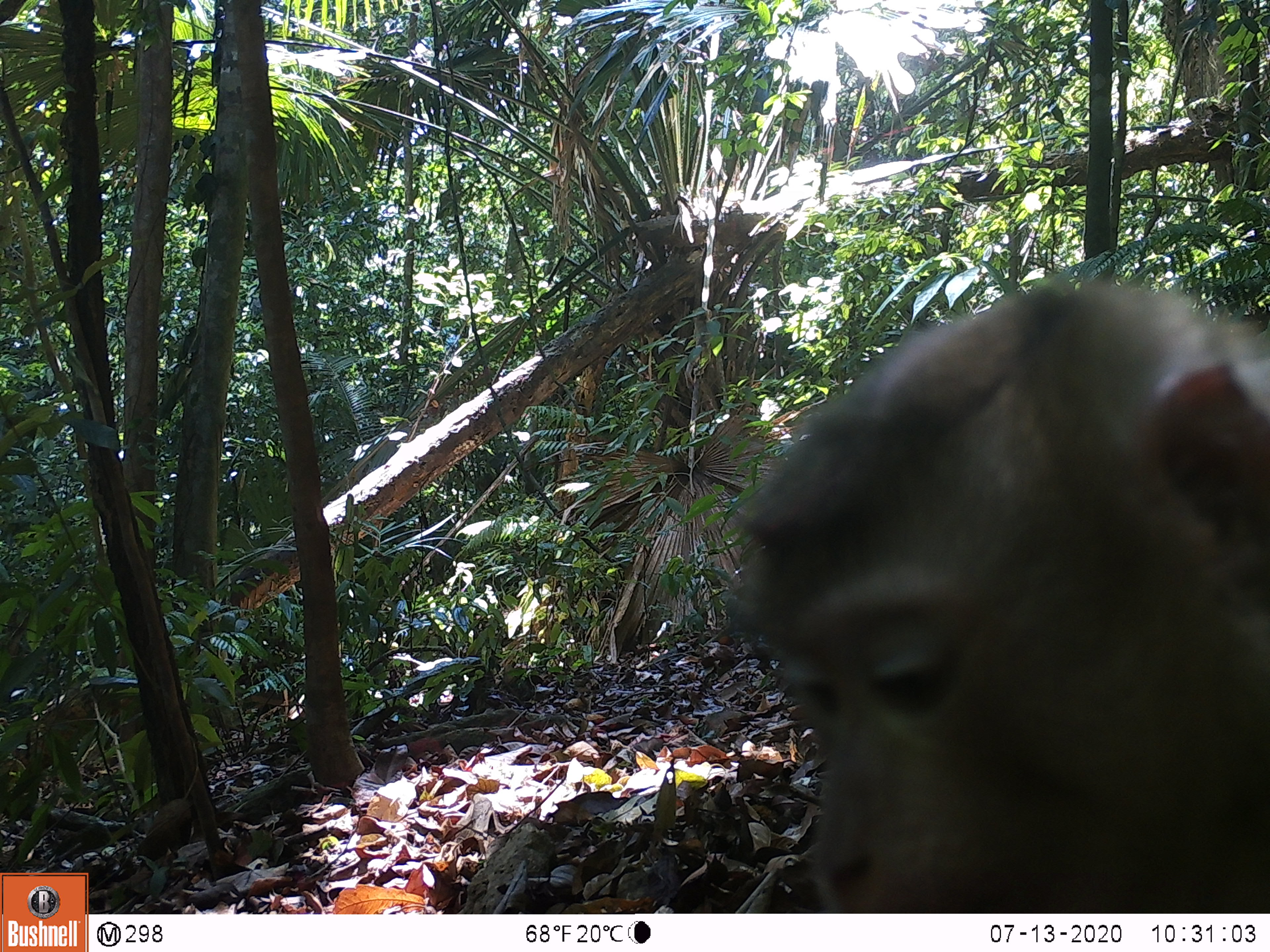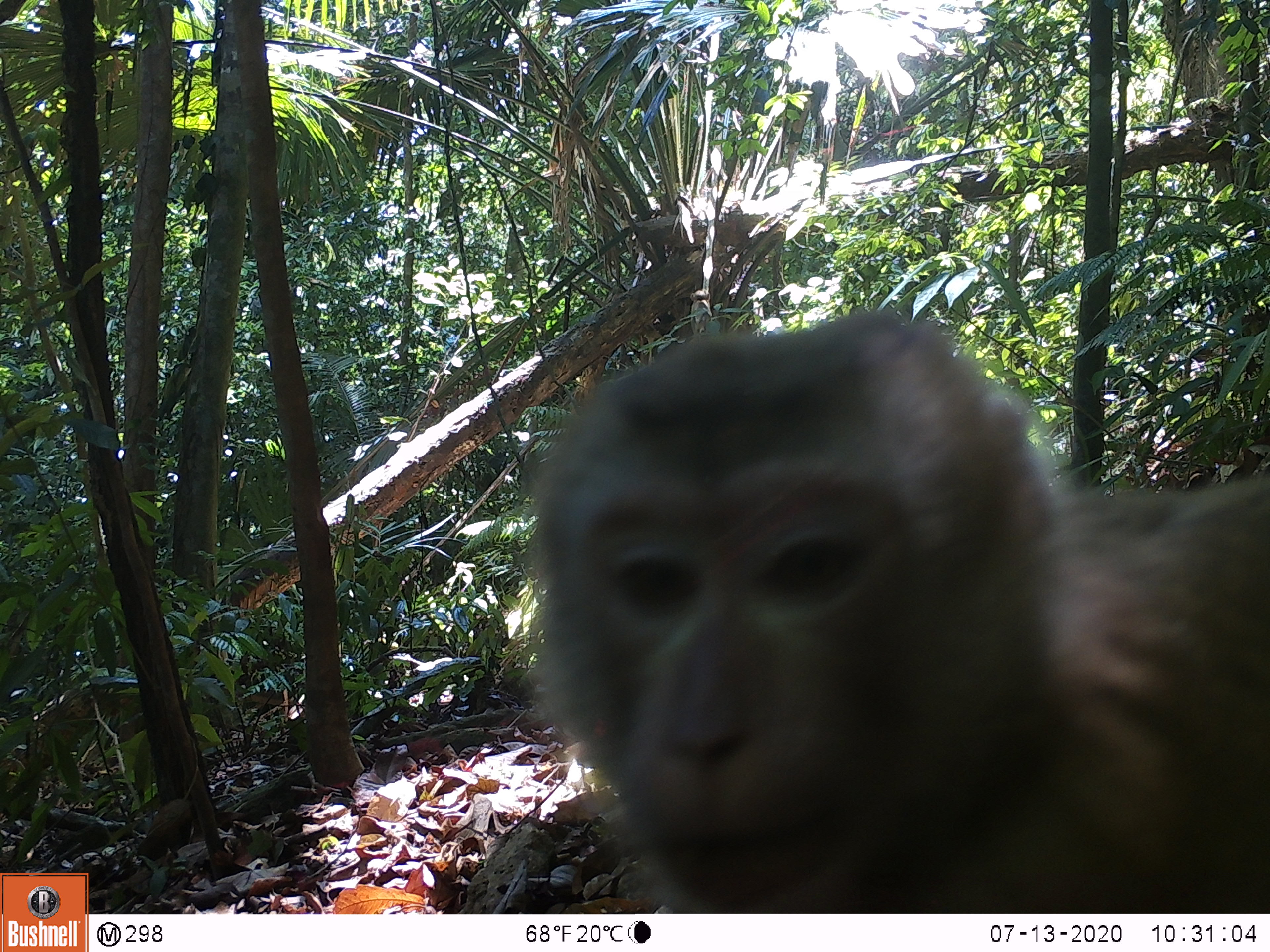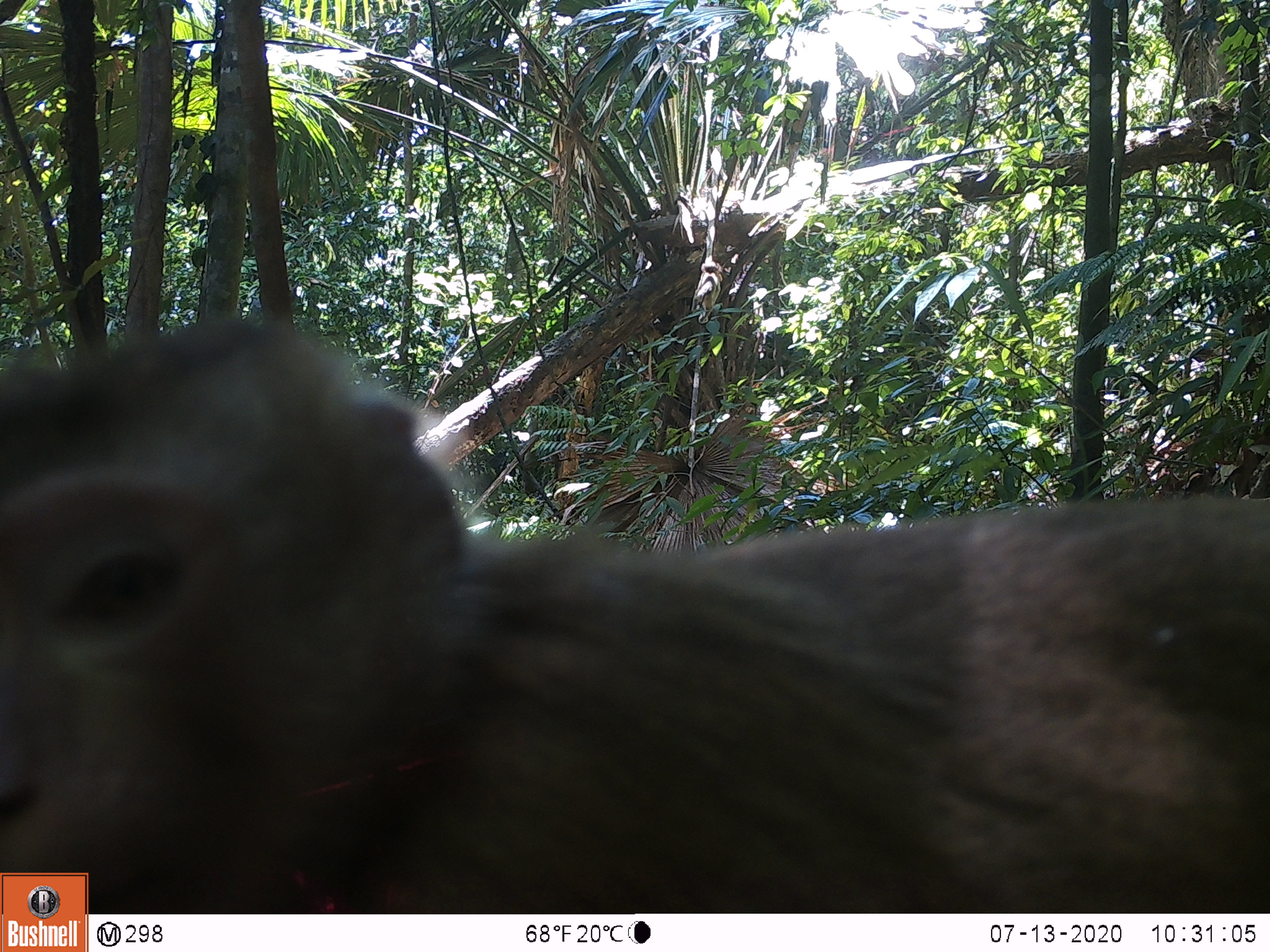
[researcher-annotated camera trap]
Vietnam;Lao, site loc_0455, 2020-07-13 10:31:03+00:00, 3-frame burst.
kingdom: Animalia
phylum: Chordata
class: Mammalia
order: Primates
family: Cercopithecidae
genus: Macaca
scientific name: Macaca nemestrina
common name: pig-tailed macaque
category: pig tailed macaque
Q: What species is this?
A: Pig tailed macaque (pig-tailed macaque) (Macaca nemestrina).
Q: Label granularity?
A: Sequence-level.